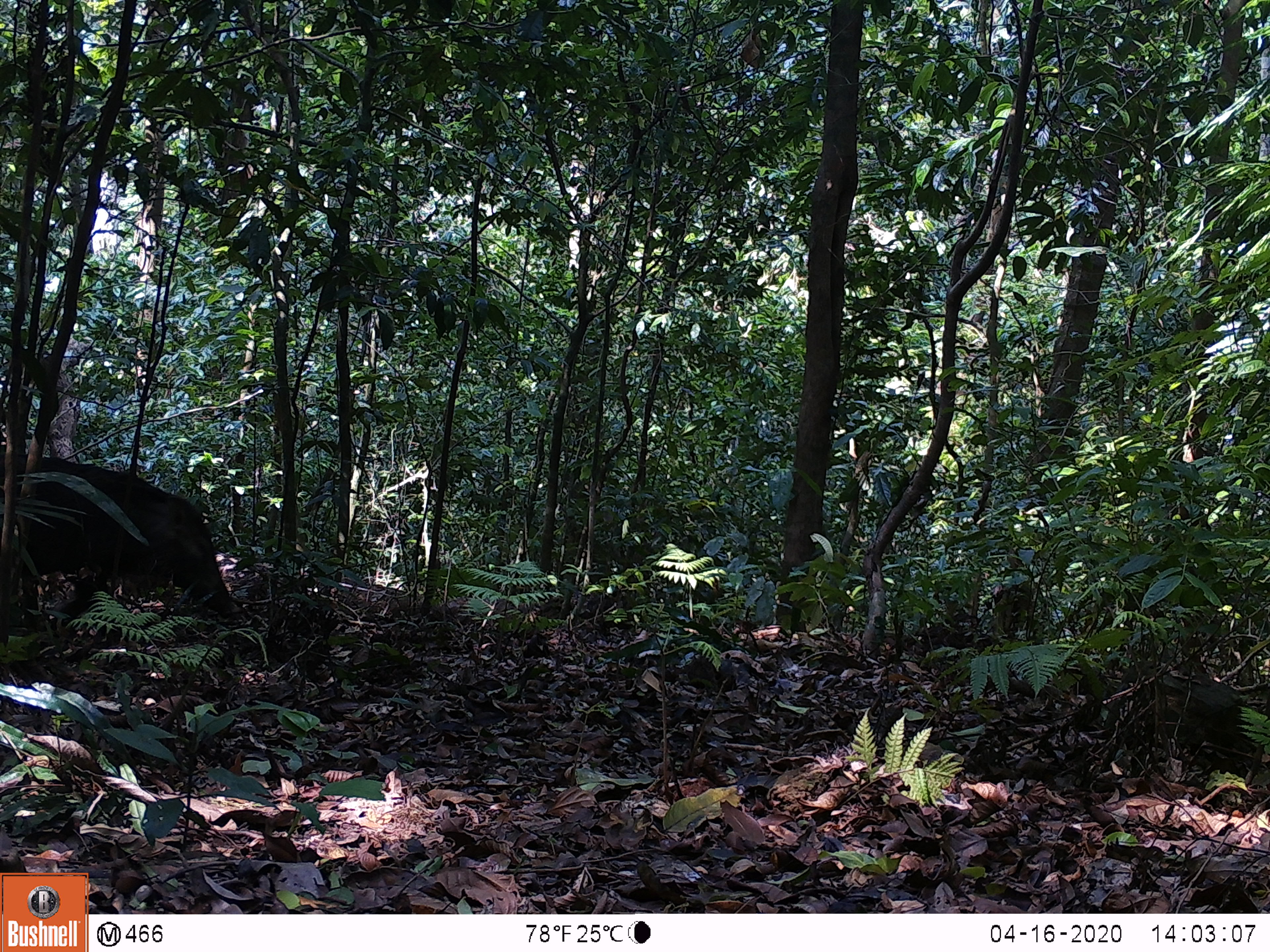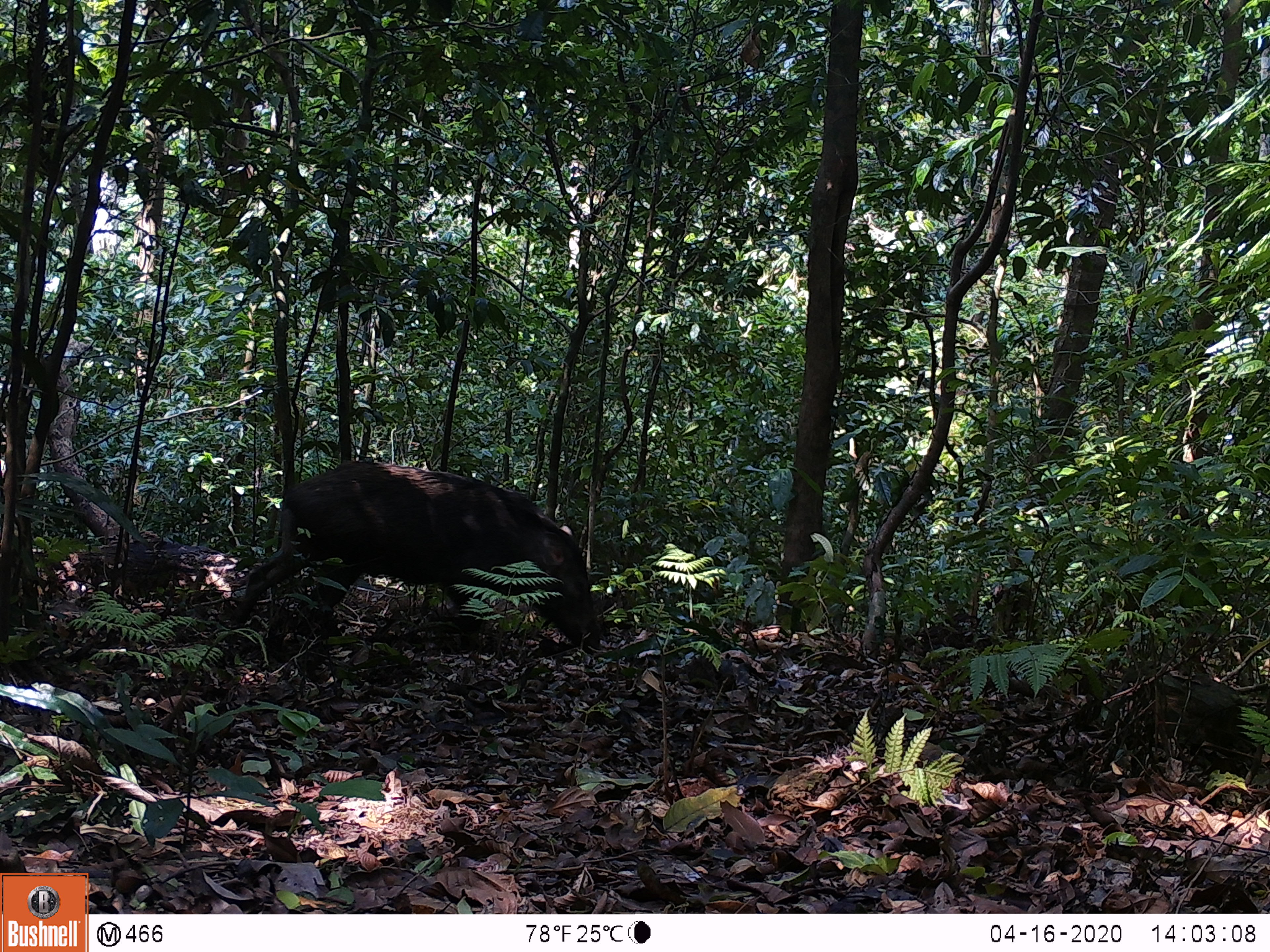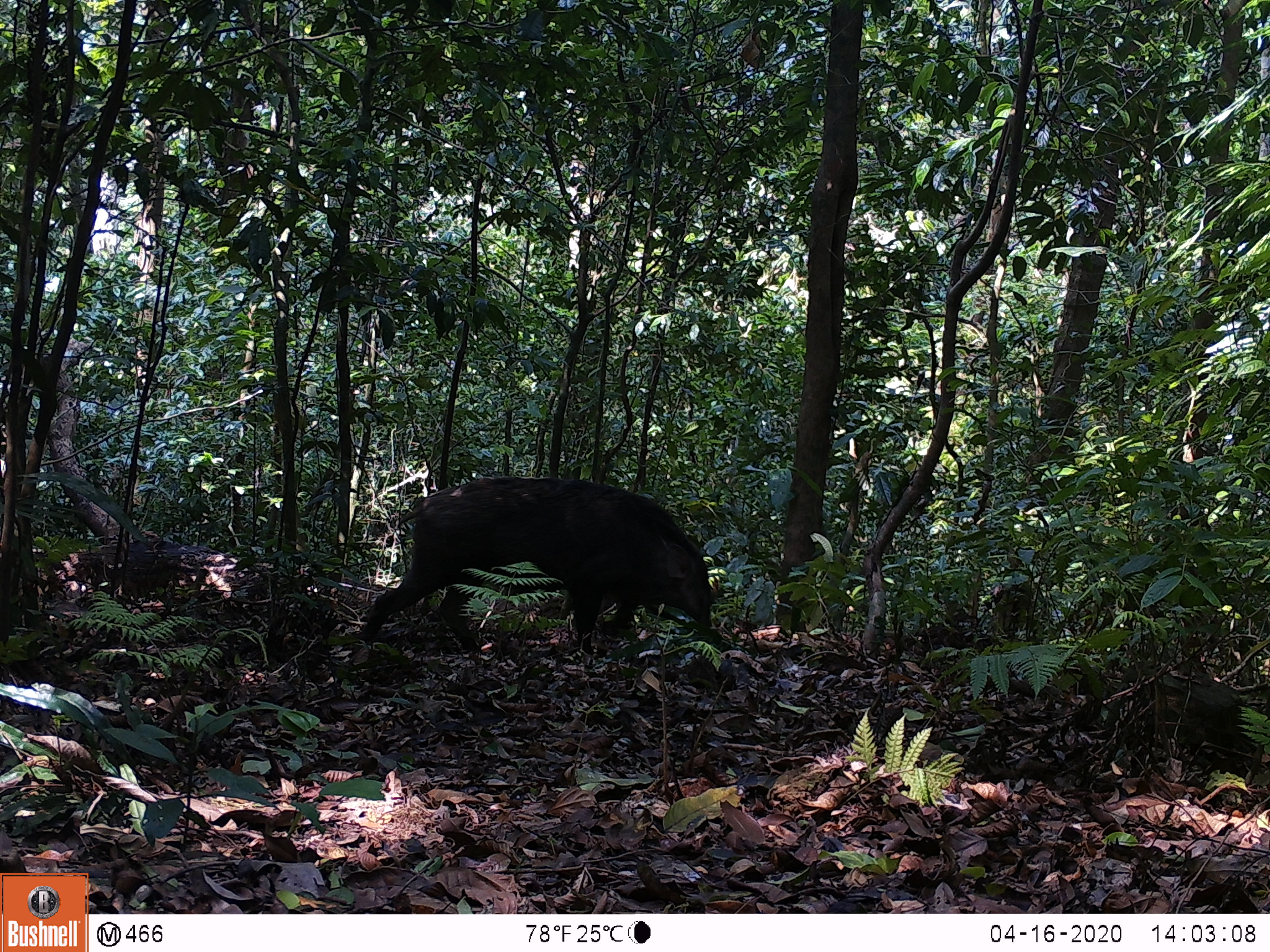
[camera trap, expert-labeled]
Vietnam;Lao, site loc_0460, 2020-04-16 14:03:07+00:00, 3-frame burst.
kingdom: Animalia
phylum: Chordata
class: Mammalia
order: Artiodactyla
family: Suidae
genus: Sus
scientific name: Sus scrofa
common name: eurasian wild pig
Eurasian wild pig (Sus scrofa). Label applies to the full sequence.